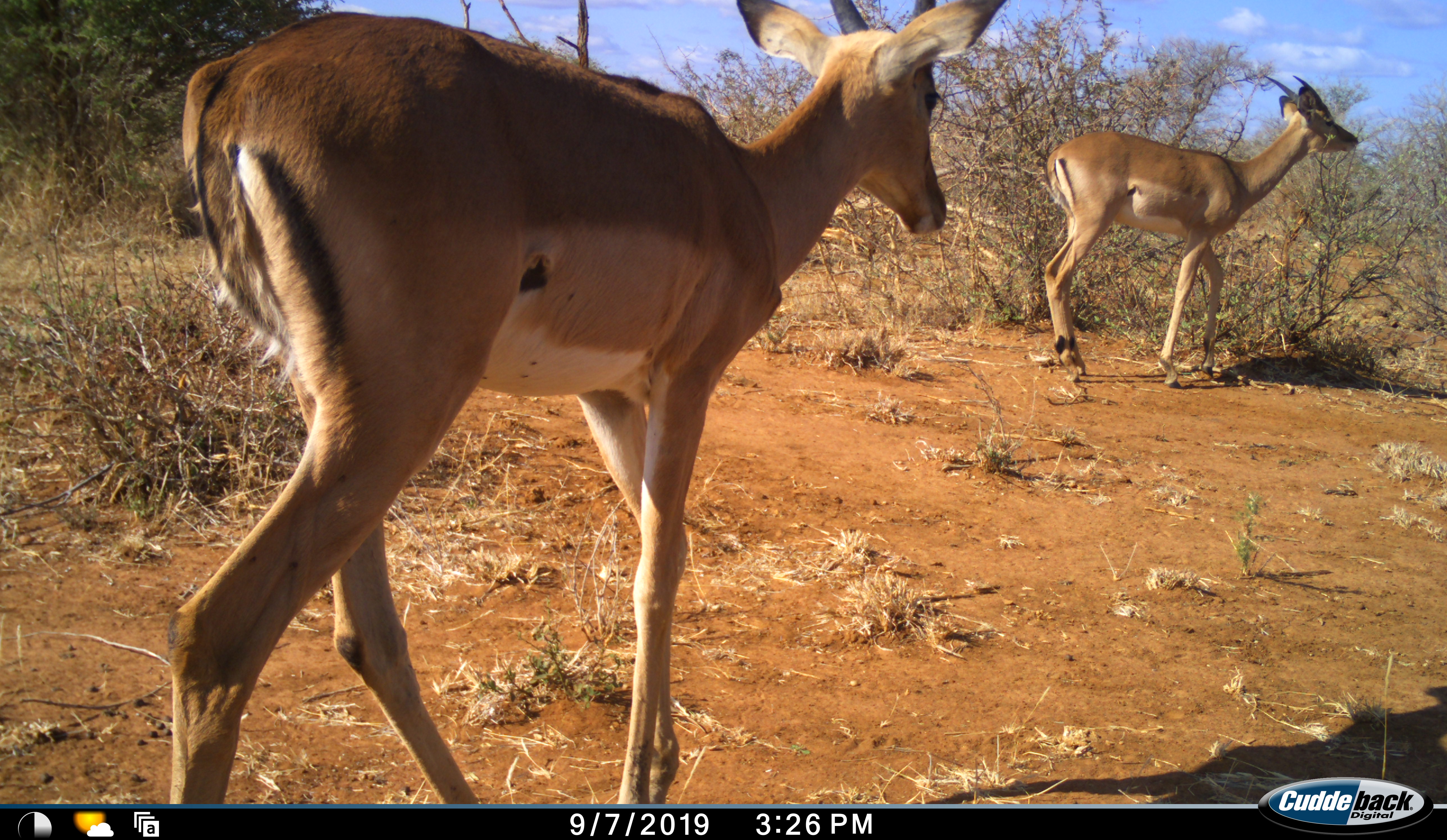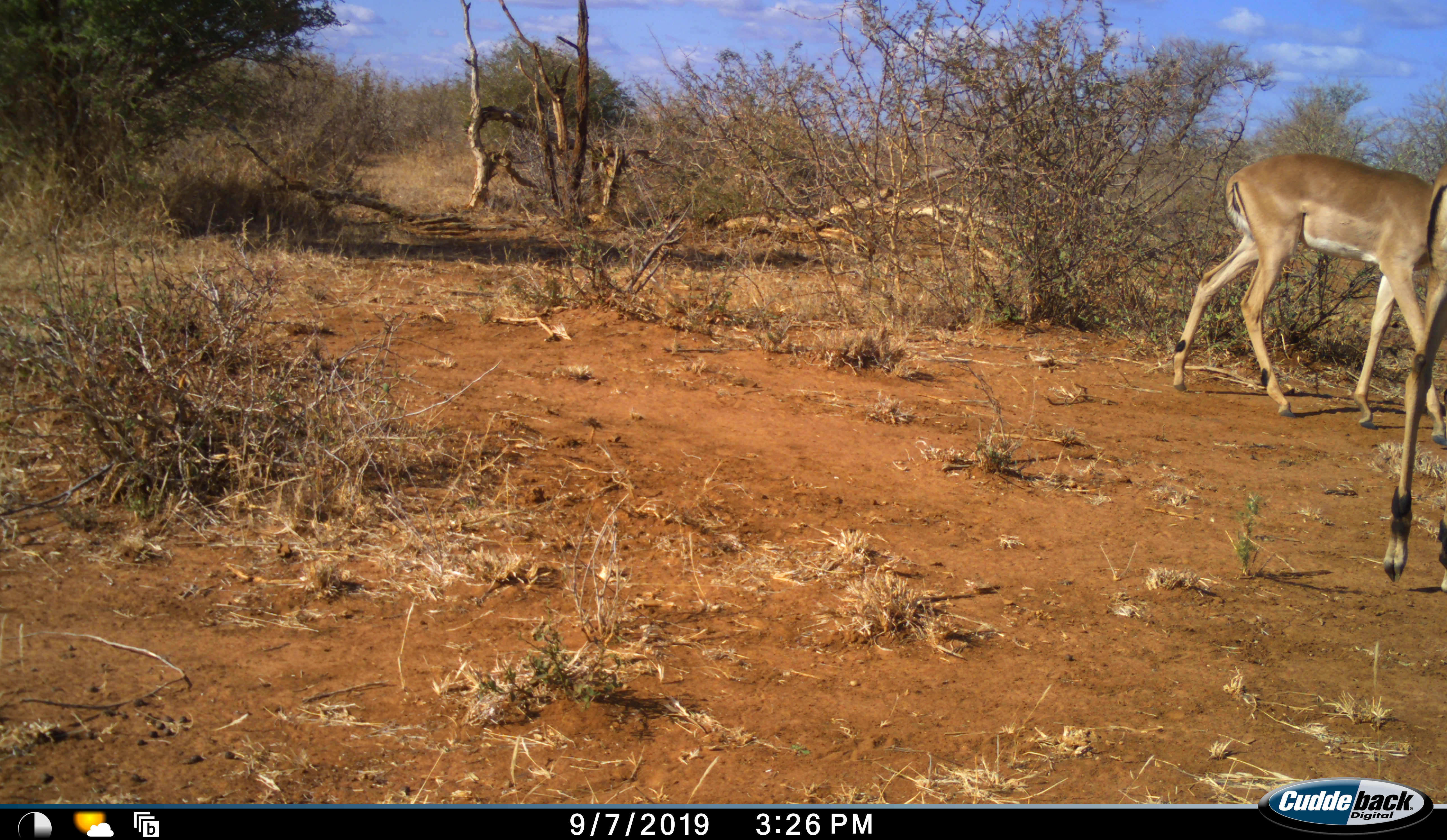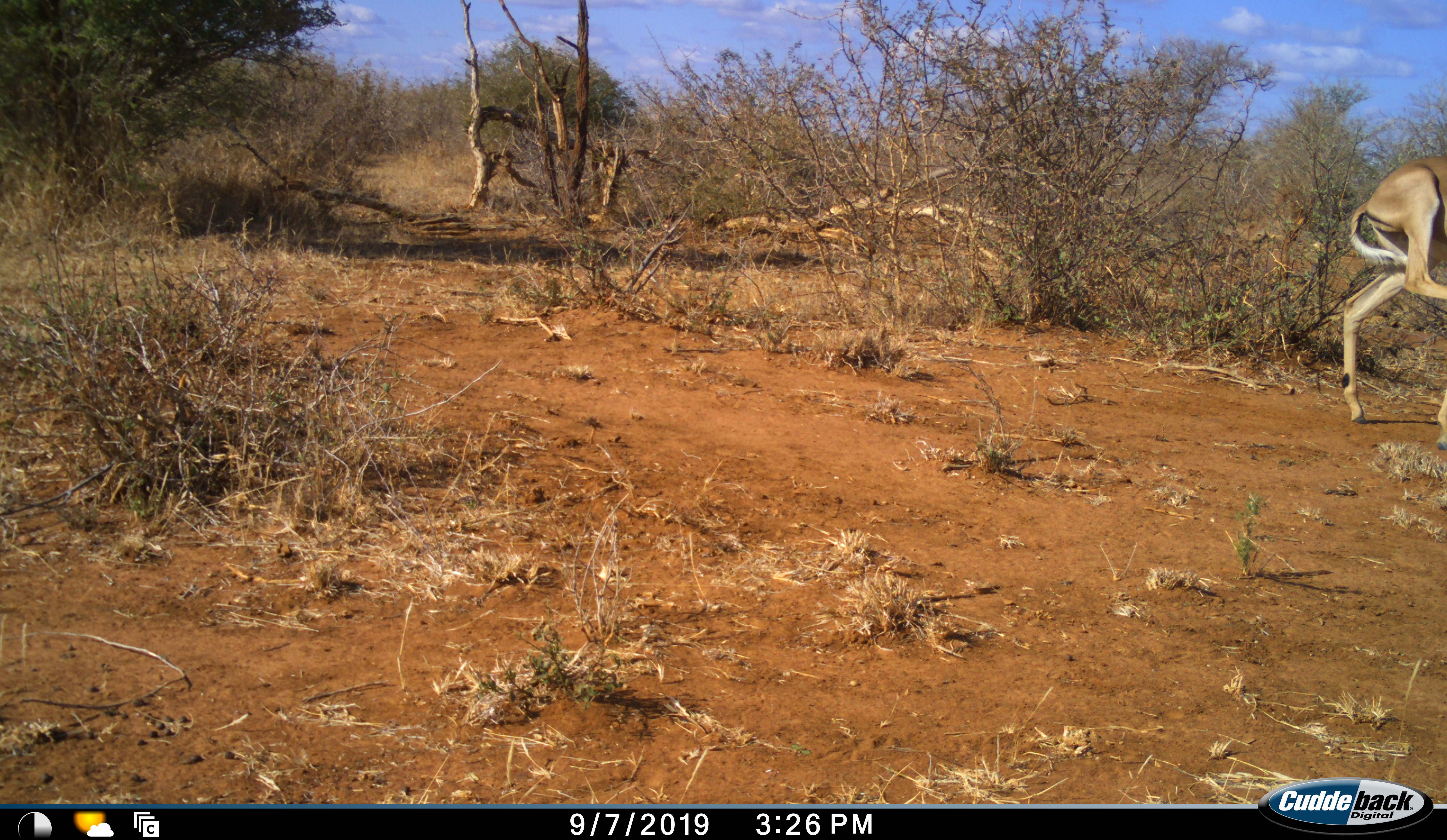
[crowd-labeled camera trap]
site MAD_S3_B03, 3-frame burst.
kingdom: Animalia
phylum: Chordata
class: Mammalia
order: Artiodactyla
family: Bovidae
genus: Aepyceros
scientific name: Aepyceros melampus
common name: impala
Impala (Aepyceros melampus), count 2. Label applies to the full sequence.